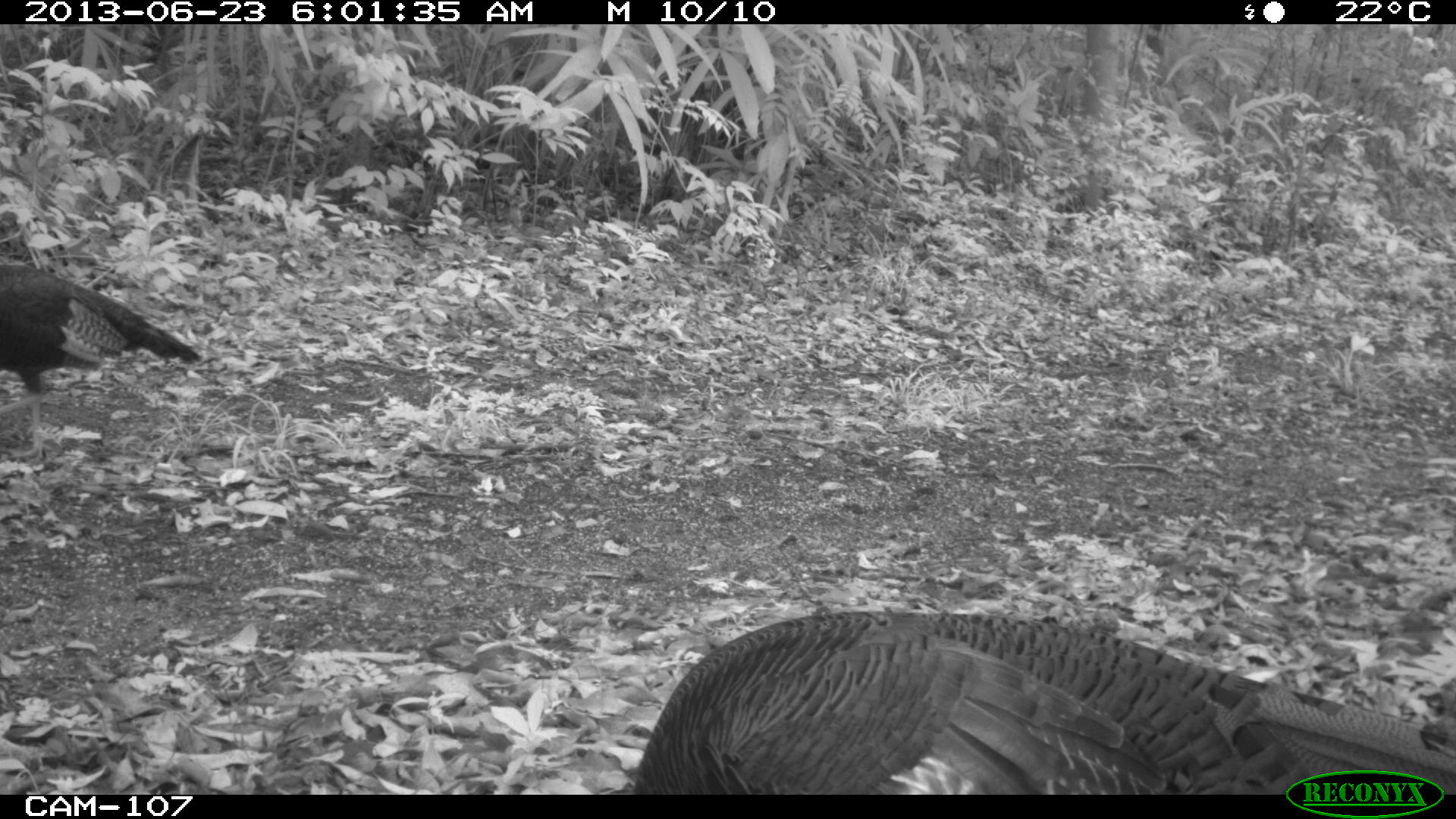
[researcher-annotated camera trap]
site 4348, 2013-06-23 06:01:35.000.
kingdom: Animalia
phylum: Chordata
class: Aves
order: Galliformes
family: Phasianidae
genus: Meleagris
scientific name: Meleagris ocellata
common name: ocellated turkey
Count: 2.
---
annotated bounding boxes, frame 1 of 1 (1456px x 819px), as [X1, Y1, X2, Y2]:
meleagris ocellata: [630, 609, 1456, 791]; [0, 264, 203, 460]